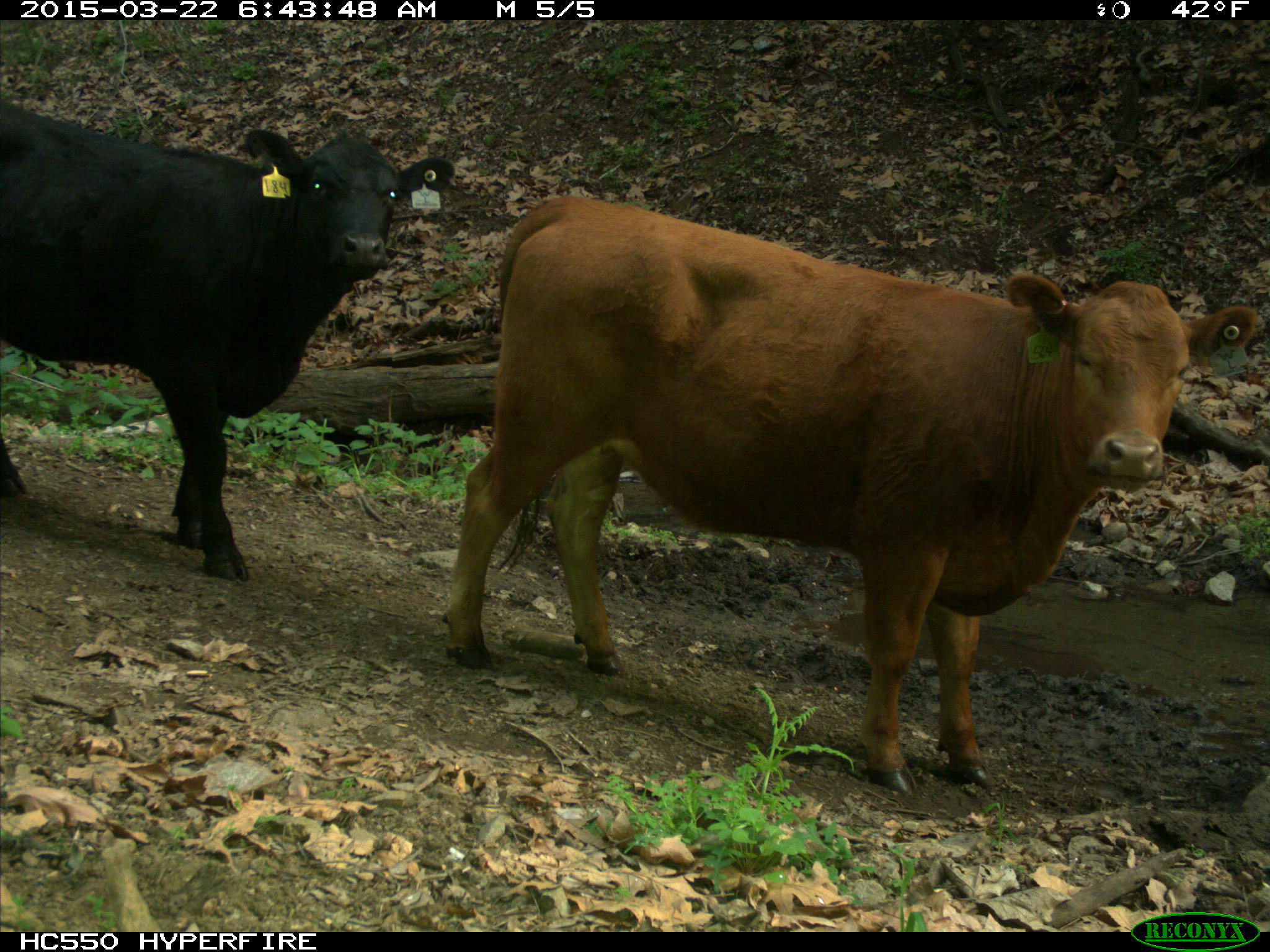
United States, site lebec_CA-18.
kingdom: Animalia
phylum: Chordata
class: Mammalia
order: Artiodactyla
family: Bovidae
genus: Bos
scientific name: Bos taurus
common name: domestic cow